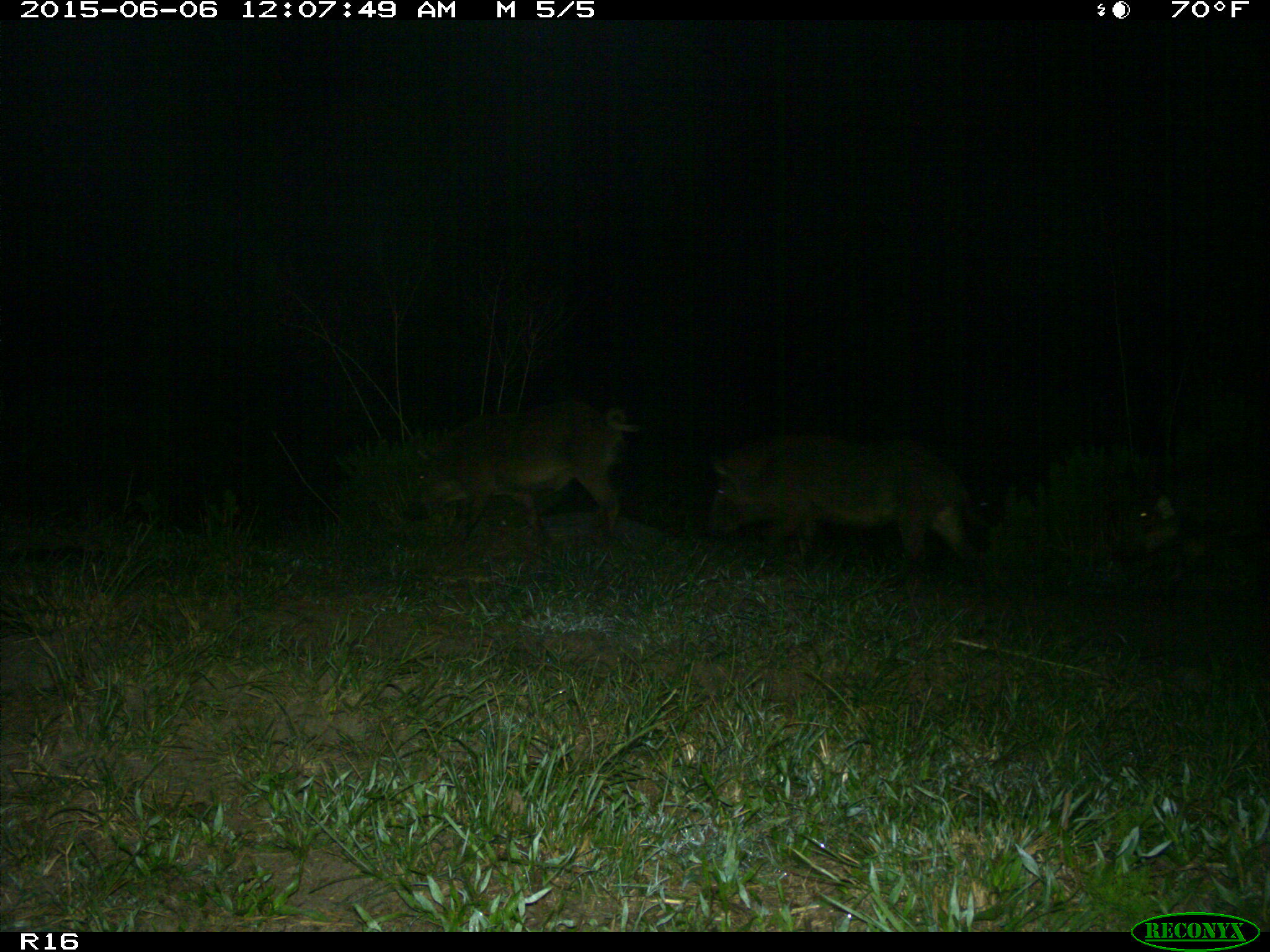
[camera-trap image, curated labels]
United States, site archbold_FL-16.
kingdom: Animalia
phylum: Chordata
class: Mammalia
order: Artiodactyla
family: Suidae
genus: Sus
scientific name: Sus scrofa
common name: wild boar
Sus scrofa (wild boar).